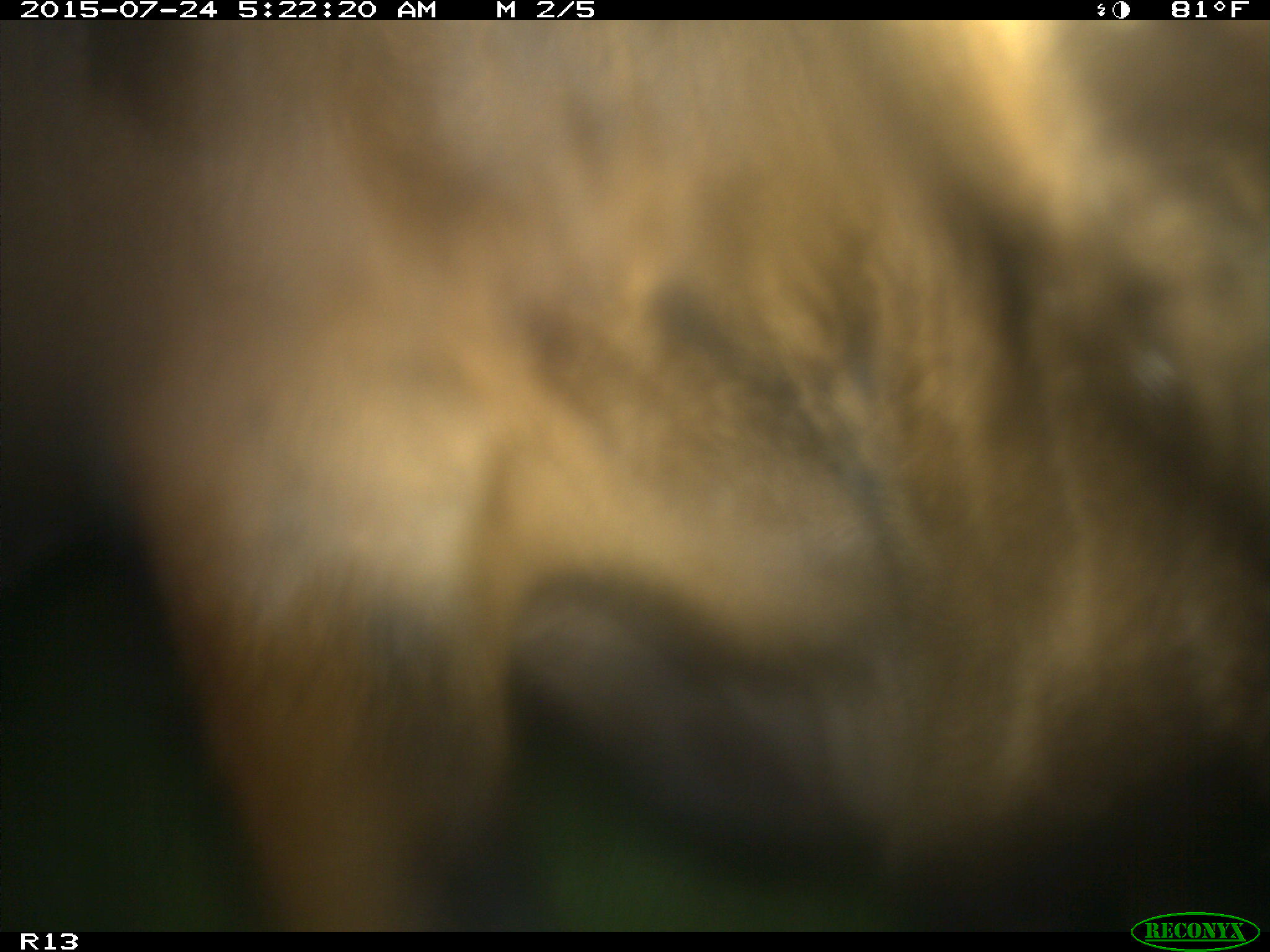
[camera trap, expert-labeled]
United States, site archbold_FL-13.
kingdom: Animalia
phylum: Chordata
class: Mammalia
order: Artiodactyla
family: Bovidae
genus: Bos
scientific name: Bos taurus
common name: domestic cow